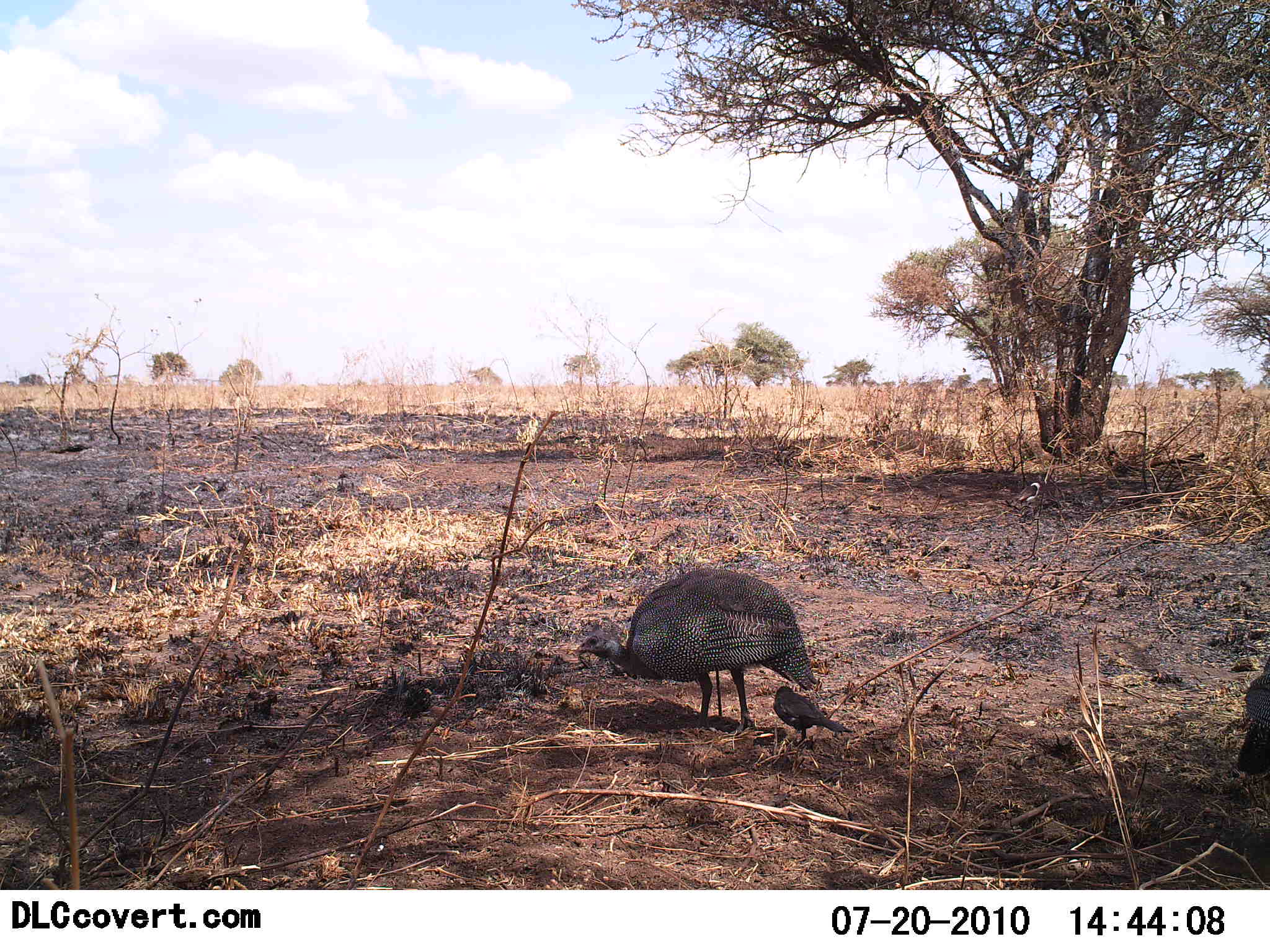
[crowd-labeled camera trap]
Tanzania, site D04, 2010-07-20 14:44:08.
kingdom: Animalia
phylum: Chordata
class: Aves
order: Galliformes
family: Numididae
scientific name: Numididae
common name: guinea fowl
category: guineafowl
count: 1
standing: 74%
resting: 0%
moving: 9%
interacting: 0%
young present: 13%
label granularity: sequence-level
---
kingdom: Animalia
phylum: Chordata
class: Aves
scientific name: Aves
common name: bird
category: otherbird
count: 1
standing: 82%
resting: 0%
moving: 6%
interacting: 6%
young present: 0%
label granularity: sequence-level